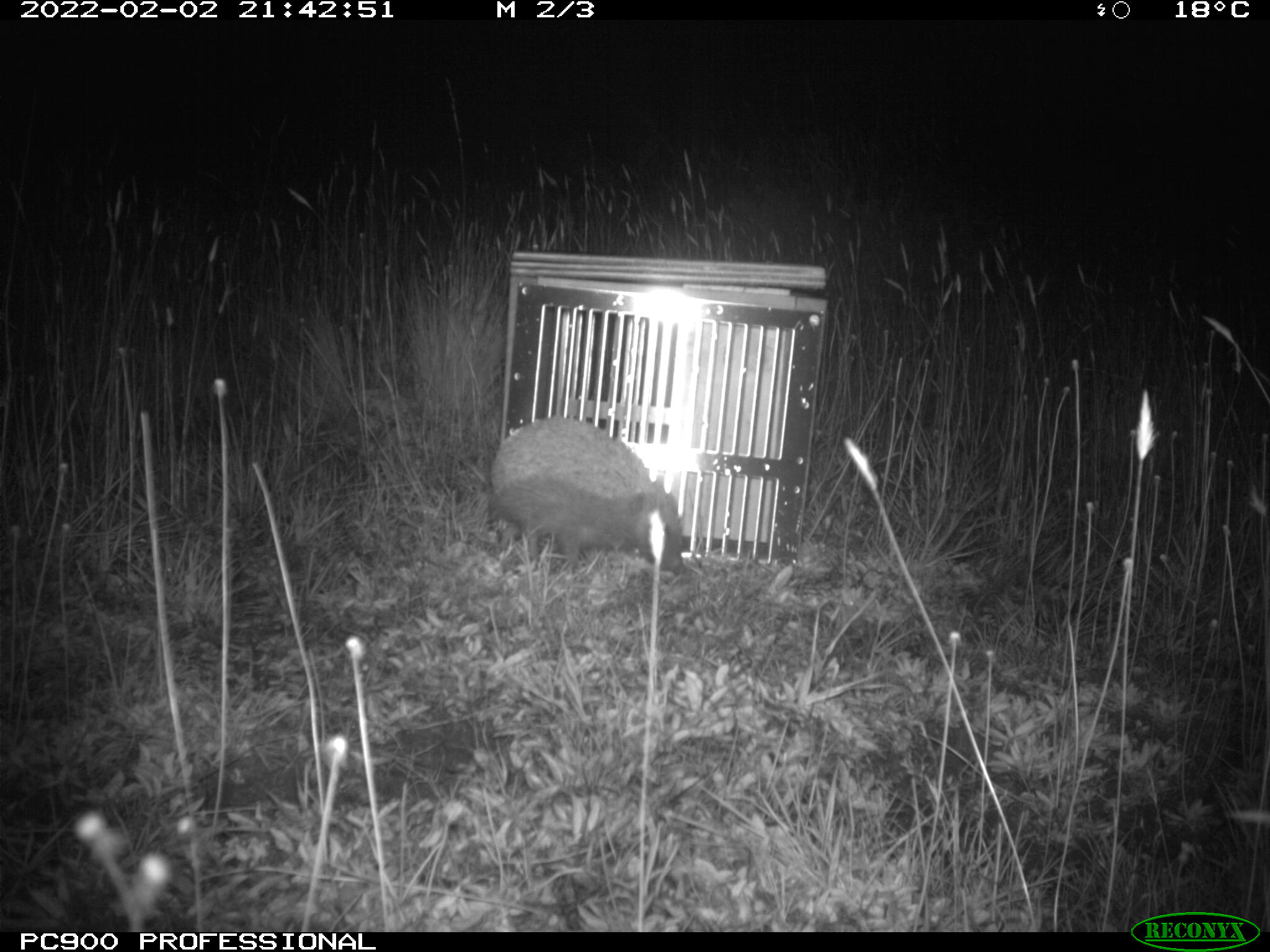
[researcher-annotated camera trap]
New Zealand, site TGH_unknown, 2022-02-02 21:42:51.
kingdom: Animalia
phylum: Chordata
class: Mammalia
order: Eulipotyphla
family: Erinaceidae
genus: Erinaceus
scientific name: Erinaceus europaeus europaeus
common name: european hedgehog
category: hedgehog